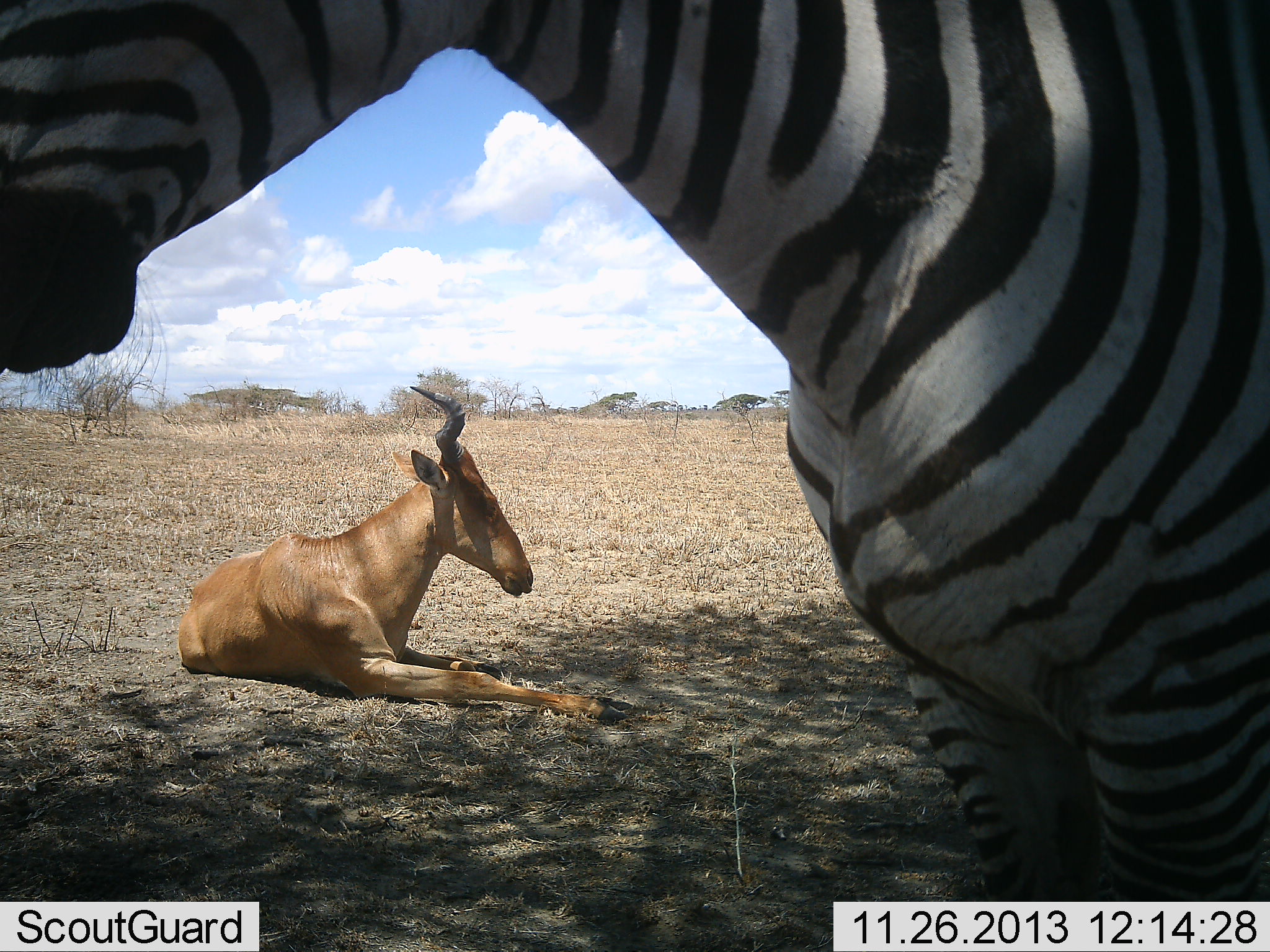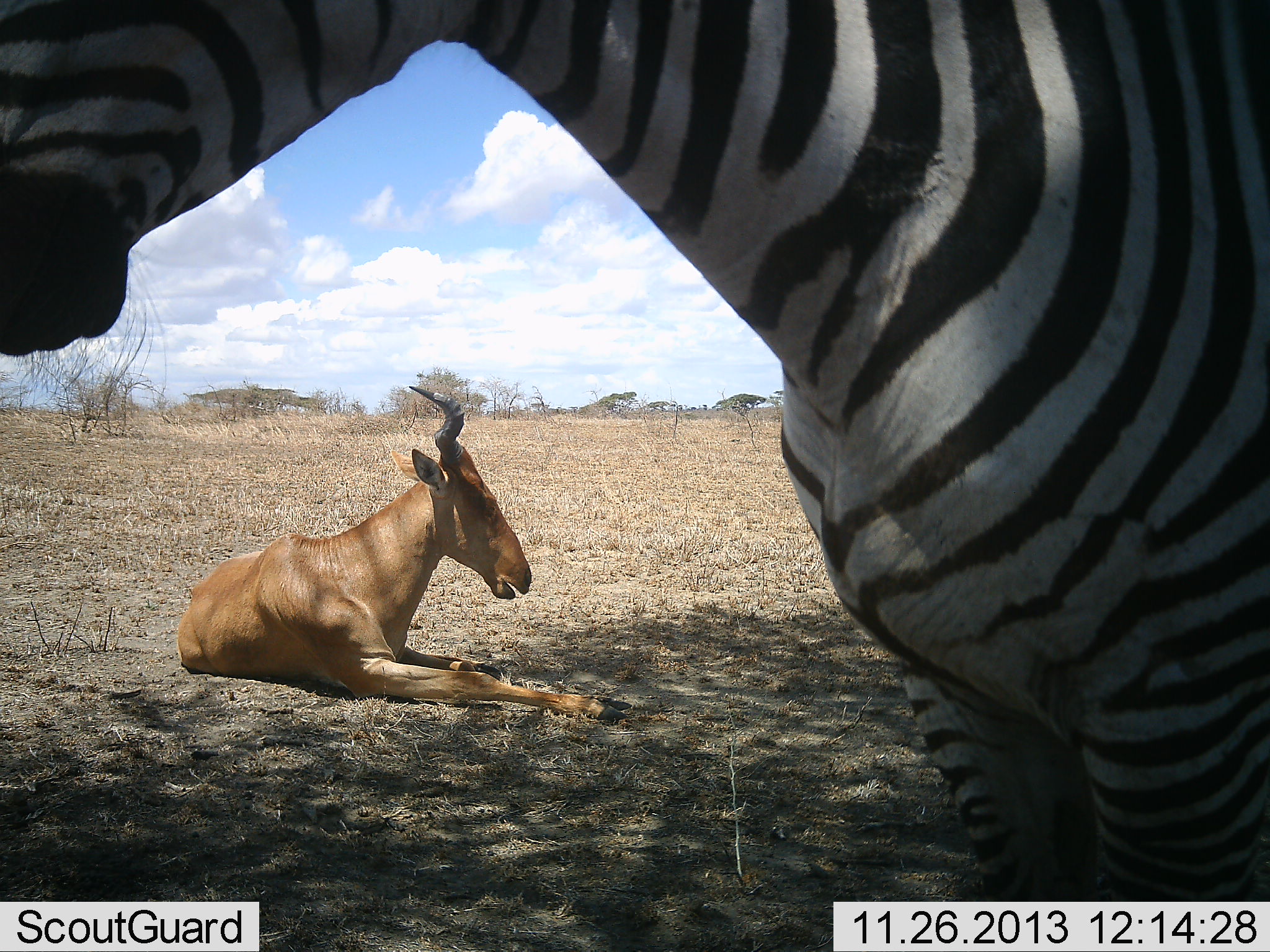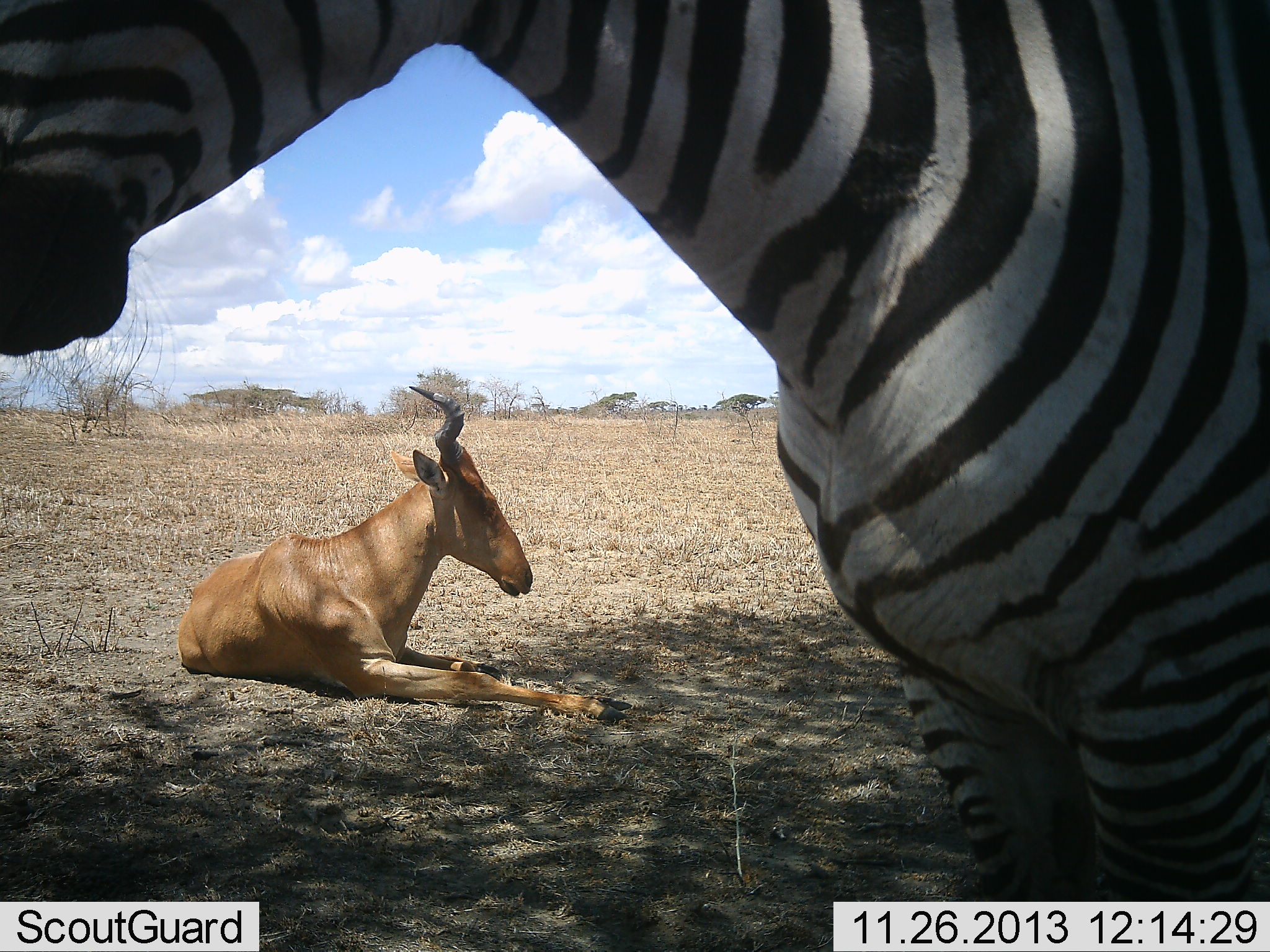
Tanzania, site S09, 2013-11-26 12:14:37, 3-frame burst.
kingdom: Animalia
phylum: Chordata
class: Mammalia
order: Artiodactyla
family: Bovidae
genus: Alcelaphus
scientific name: Alcelaphus buselaphus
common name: hartebeest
Hartebeest (Alcelaphus buselaphus), count 1. Behavior (volunteer vote fractions): standing 0%, resting 100%, moving 0%, interacting 0%. Young present (vote fraction): 0%. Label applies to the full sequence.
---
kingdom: Animalia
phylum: Chordata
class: Mammalia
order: Perissodactyla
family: Equidae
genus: Equus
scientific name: Equus quagga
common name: plains zebra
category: zebra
Zebra (plains zebra) (Equus quagga), count 1. Behavior (volunteer vote fractions): standing 100%, resting 0%, moving 0%, interacting 0%. Young present (vote fraction): 0%. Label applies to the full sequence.